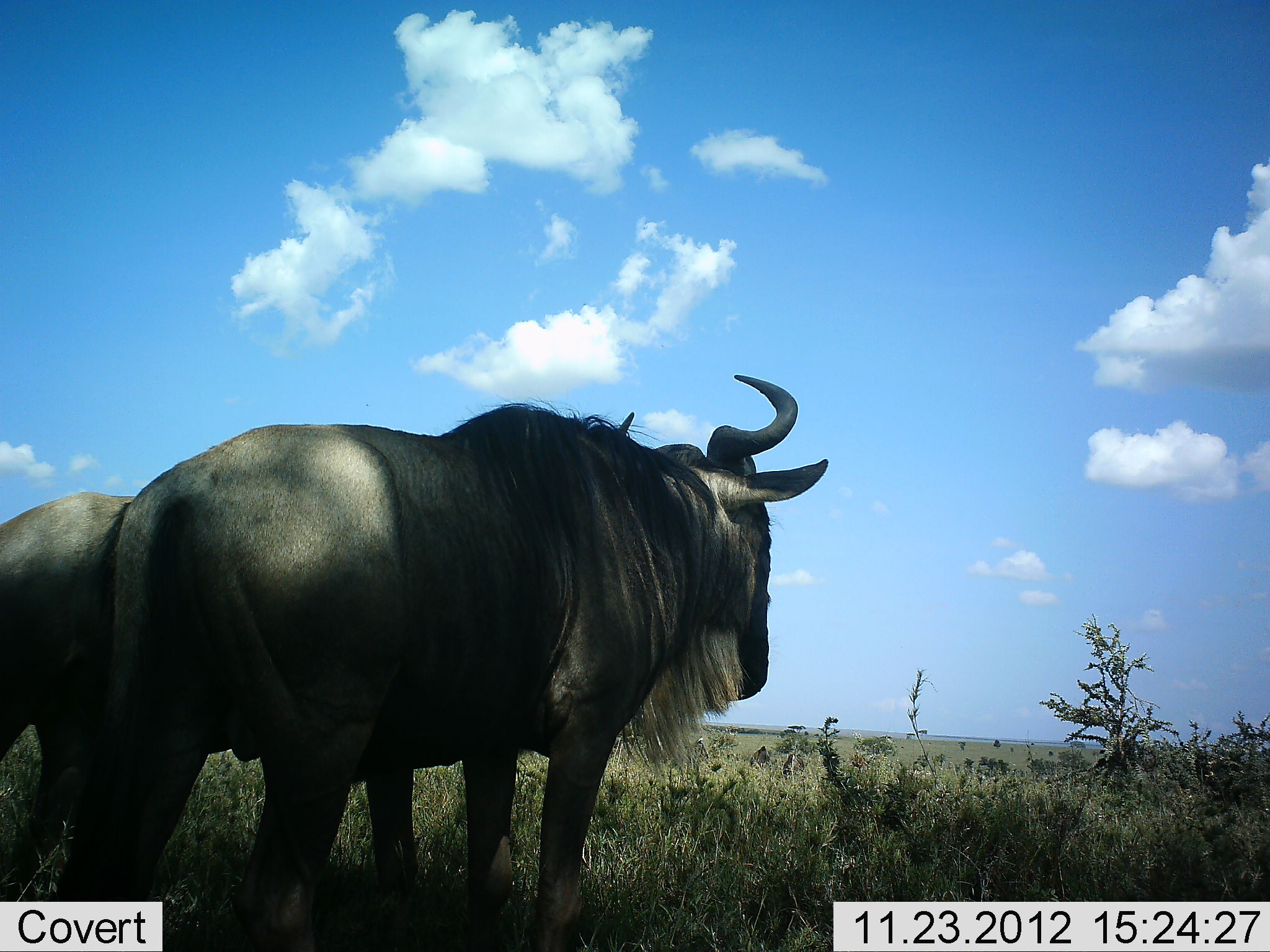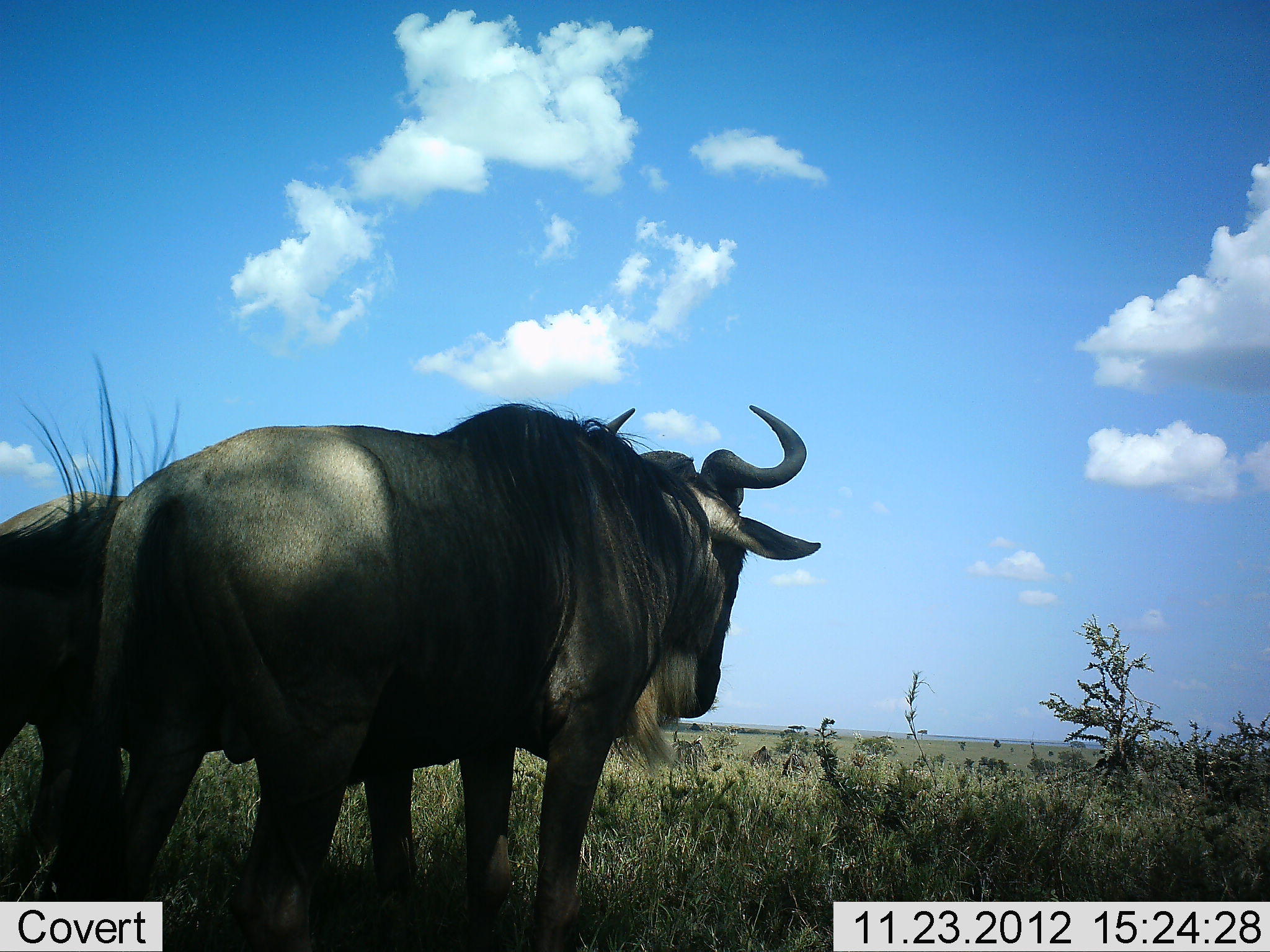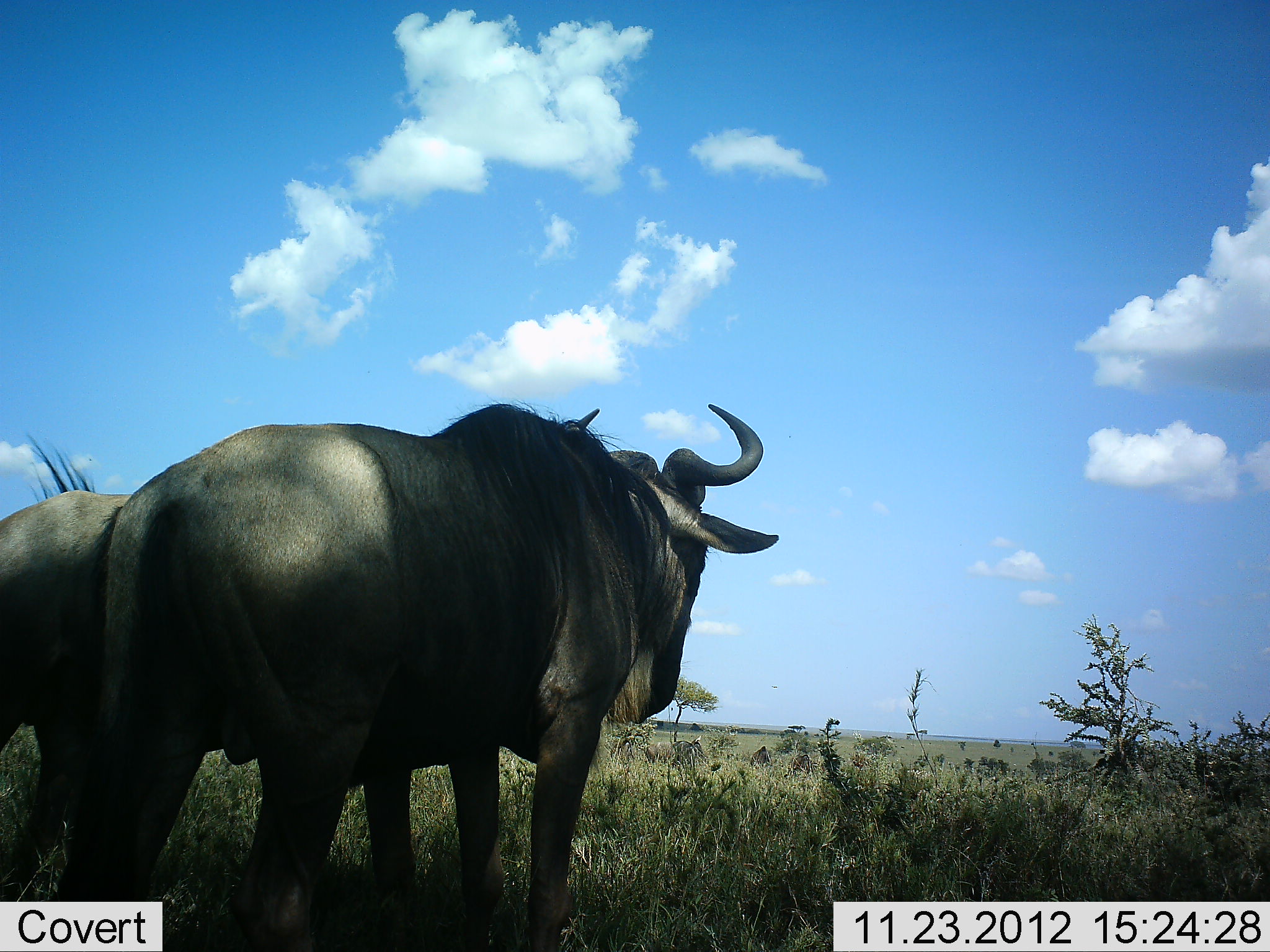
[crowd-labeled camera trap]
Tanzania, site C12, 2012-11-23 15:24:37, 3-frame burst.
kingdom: Animalia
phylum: Chordata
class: Mammalia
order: Artiodactyla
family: Bovidae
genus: Connochaetes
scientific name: Connochaetes taurinus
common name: blue wildebeest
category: wildebeest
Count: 2.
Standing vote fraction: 90%.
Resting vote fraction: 10%.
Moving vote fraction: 0%.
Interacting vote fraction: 10%.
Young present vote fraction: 0%.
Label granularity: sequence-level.